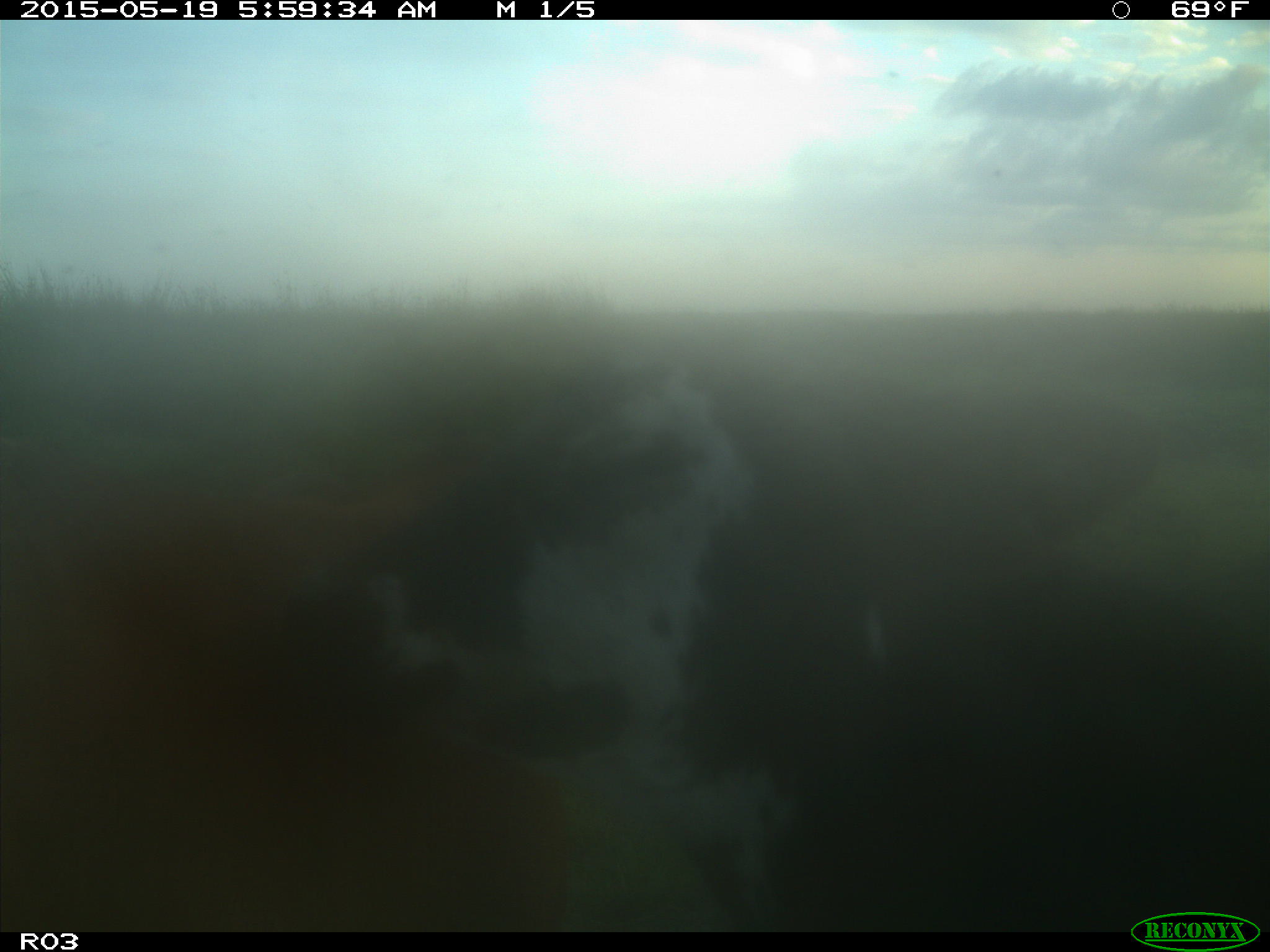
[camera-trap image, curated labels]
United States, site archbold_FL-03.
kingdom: Animalia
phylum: Chordata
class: Mammalia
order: Artiodactyla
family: Bovidae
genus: Bos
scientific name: Bos taurus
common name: domestic cow